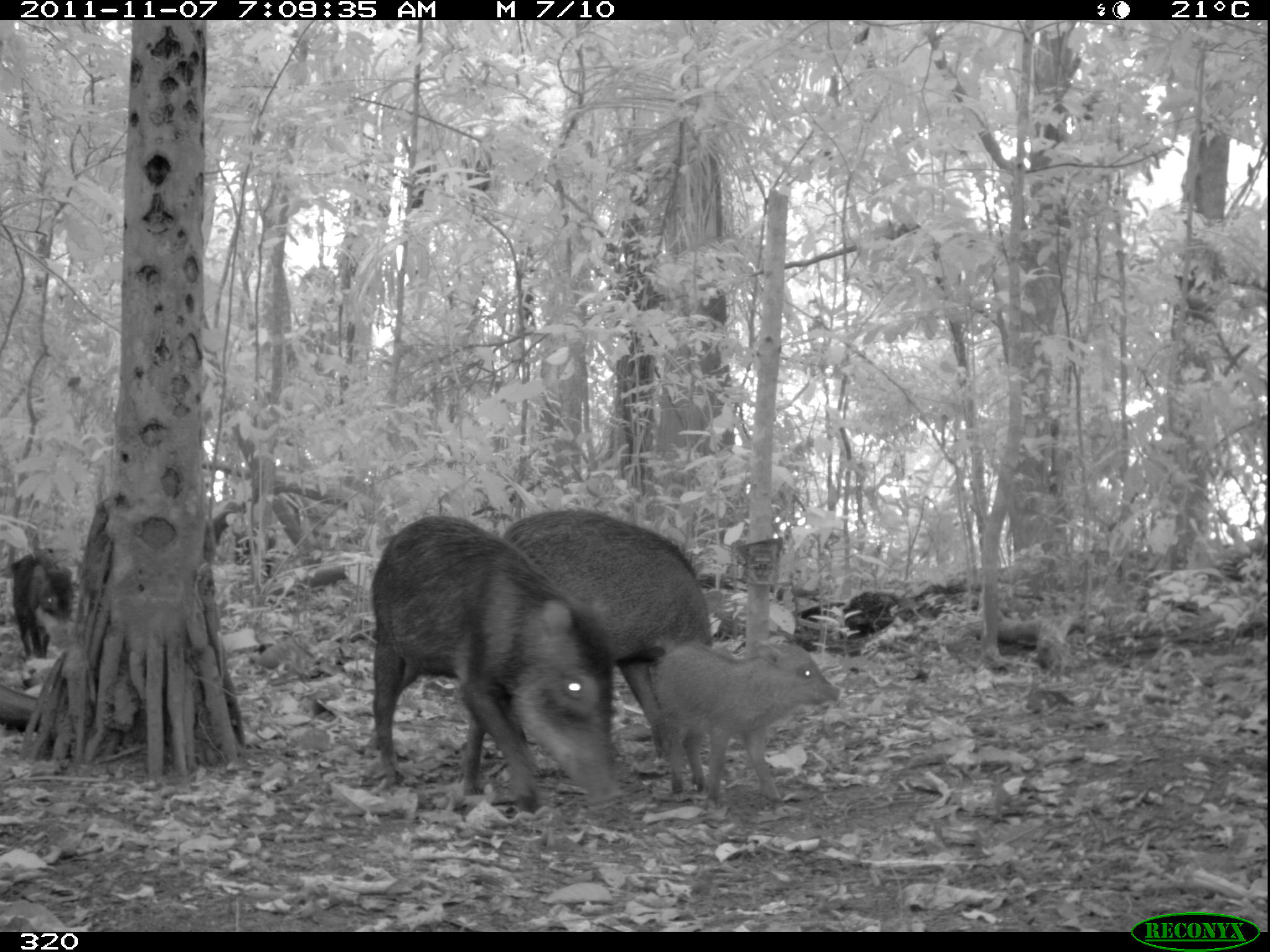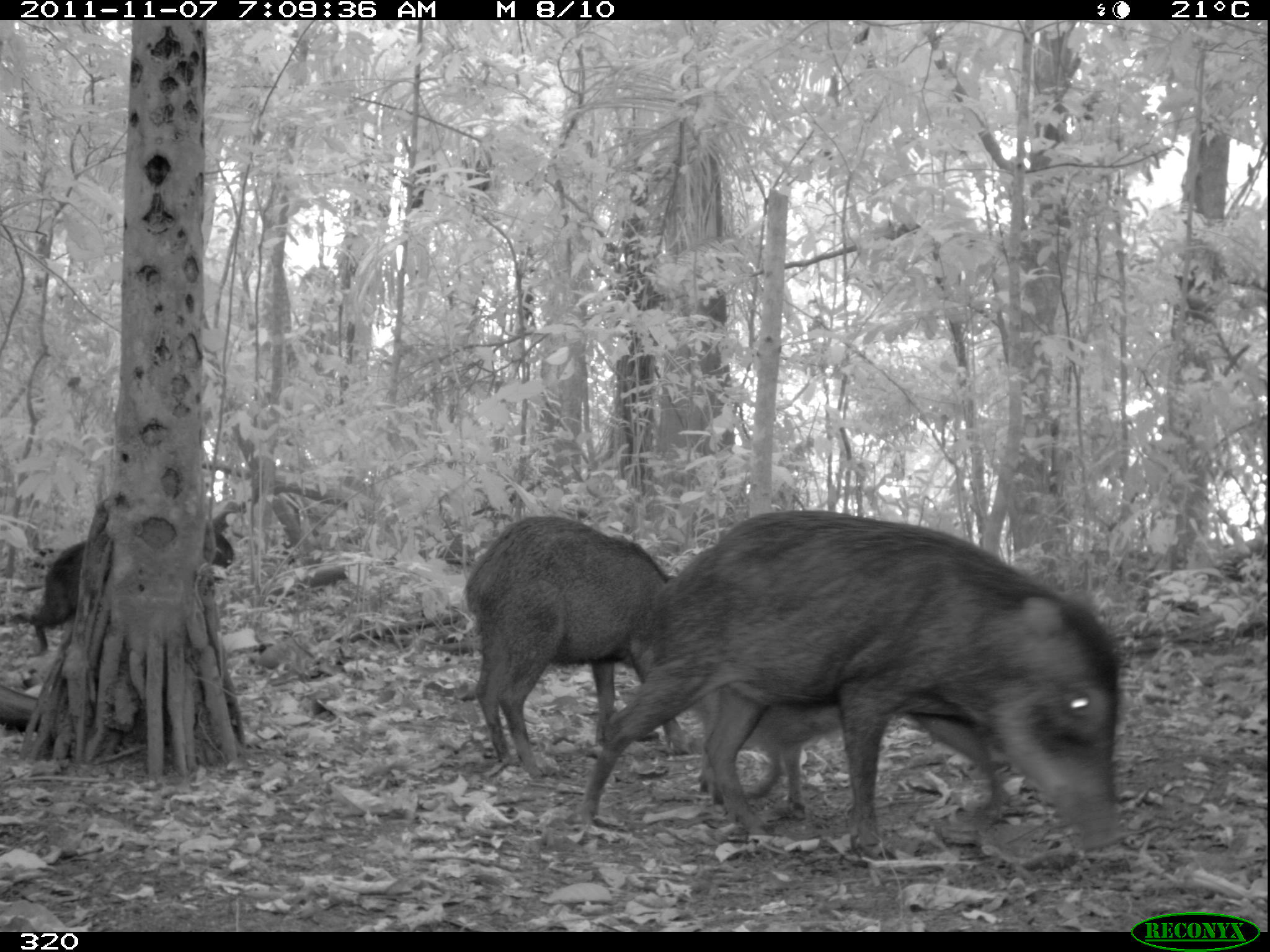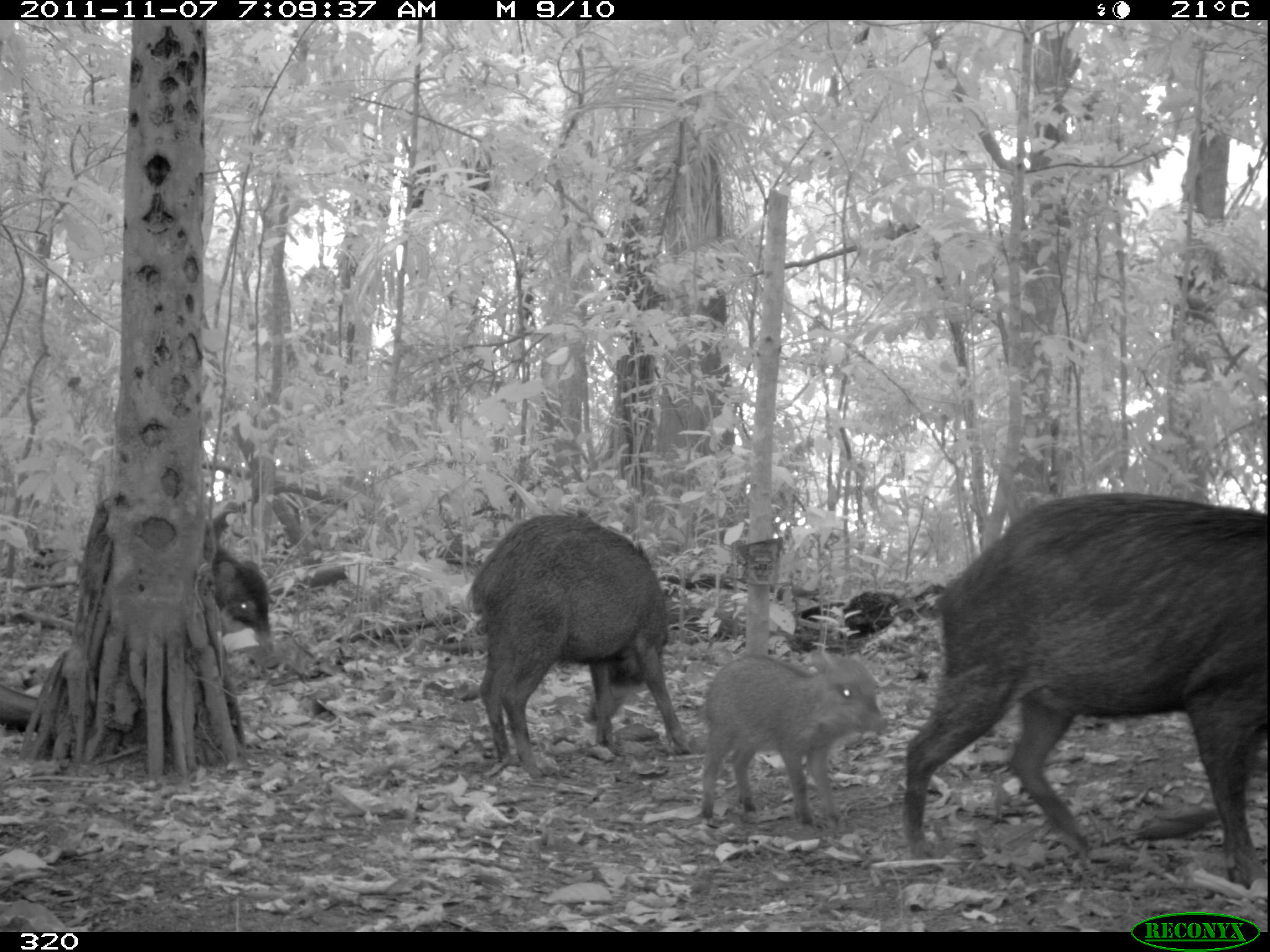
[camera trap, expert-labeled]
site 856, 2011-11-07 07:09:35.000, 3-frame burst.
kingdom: Animalia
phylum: Chordata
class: Mammalia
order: Artiodactyla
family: Tayassuidae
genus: Tayassu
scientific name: Tayassu pecari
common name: white-lipped peccary